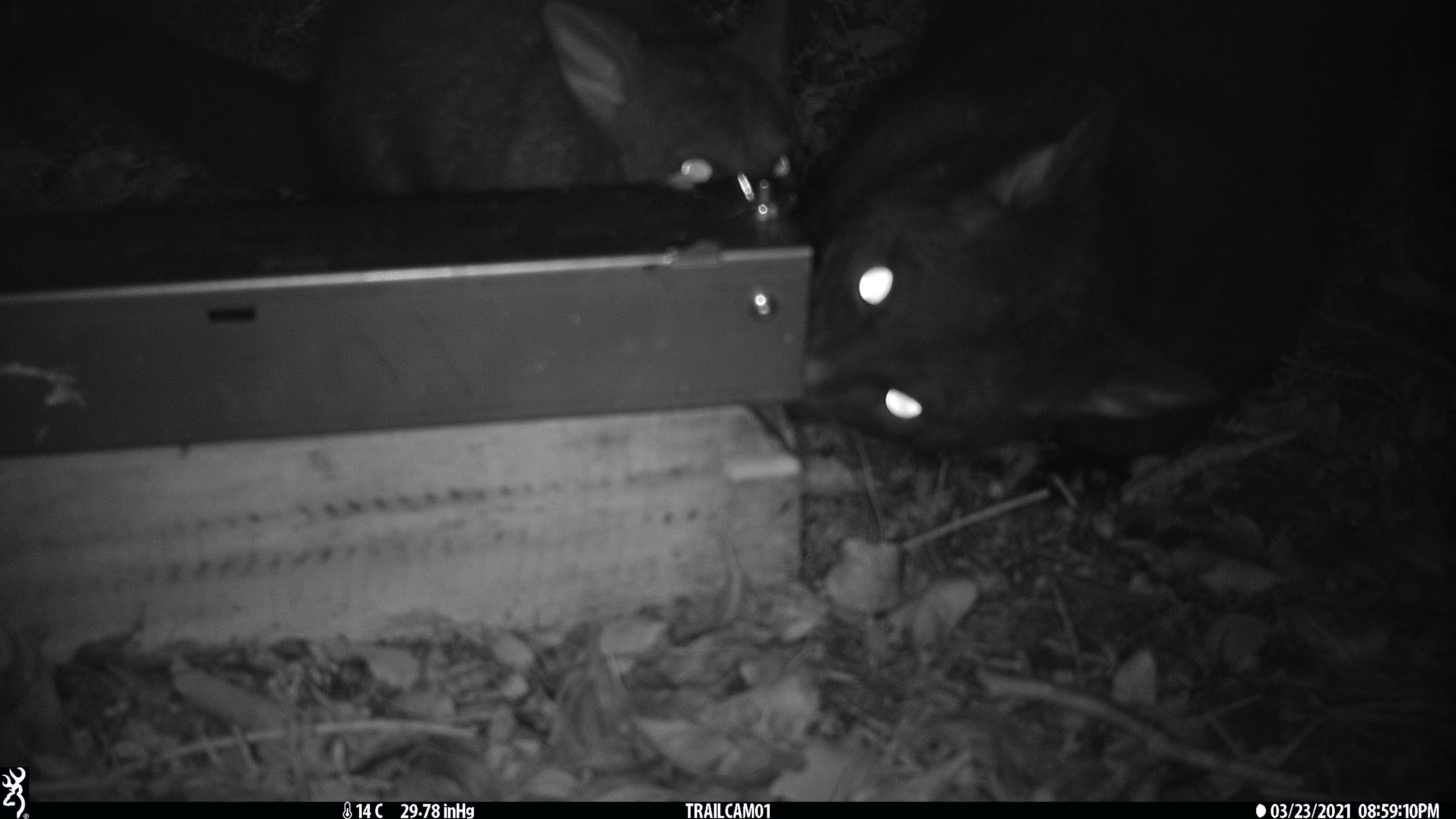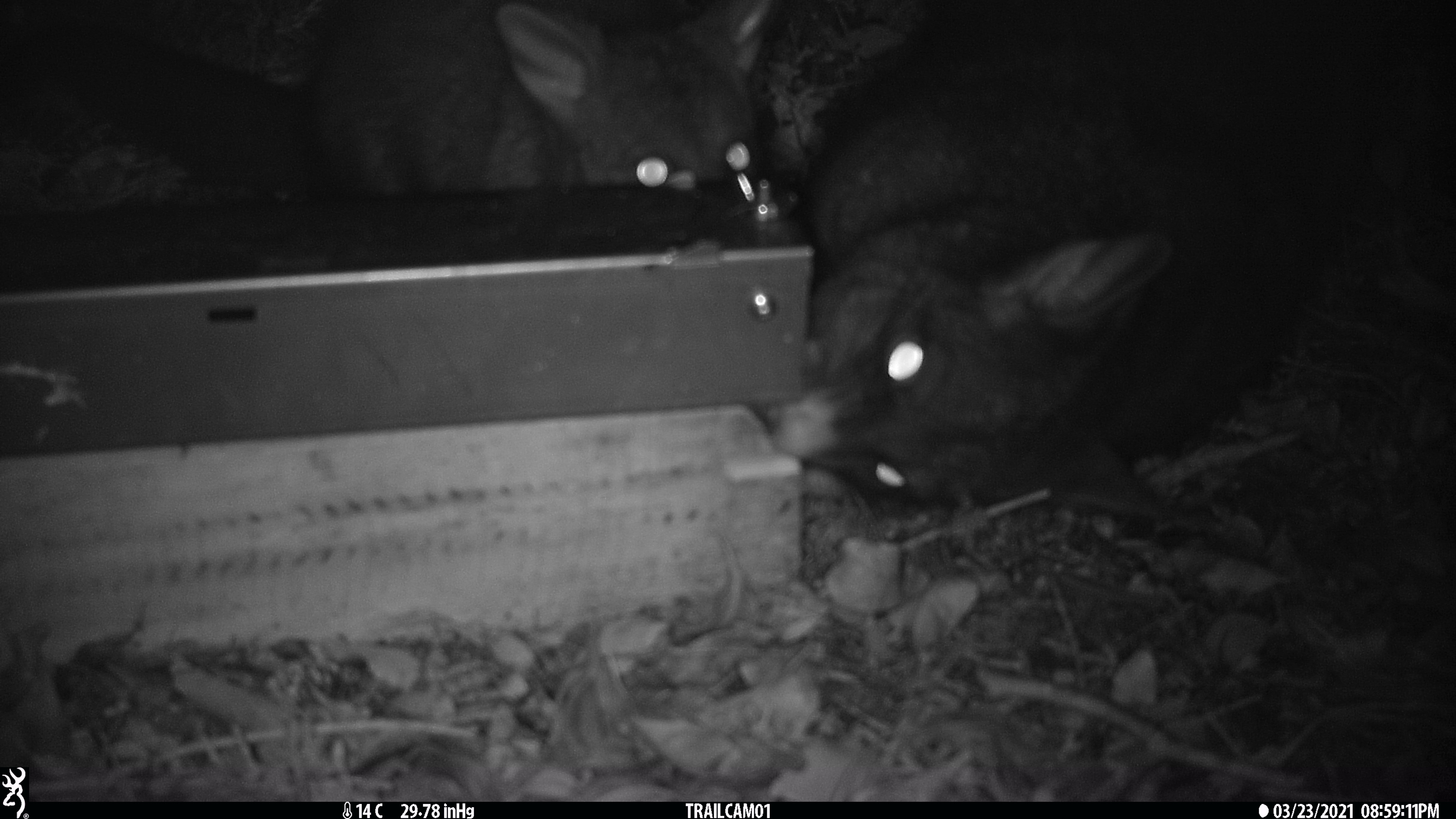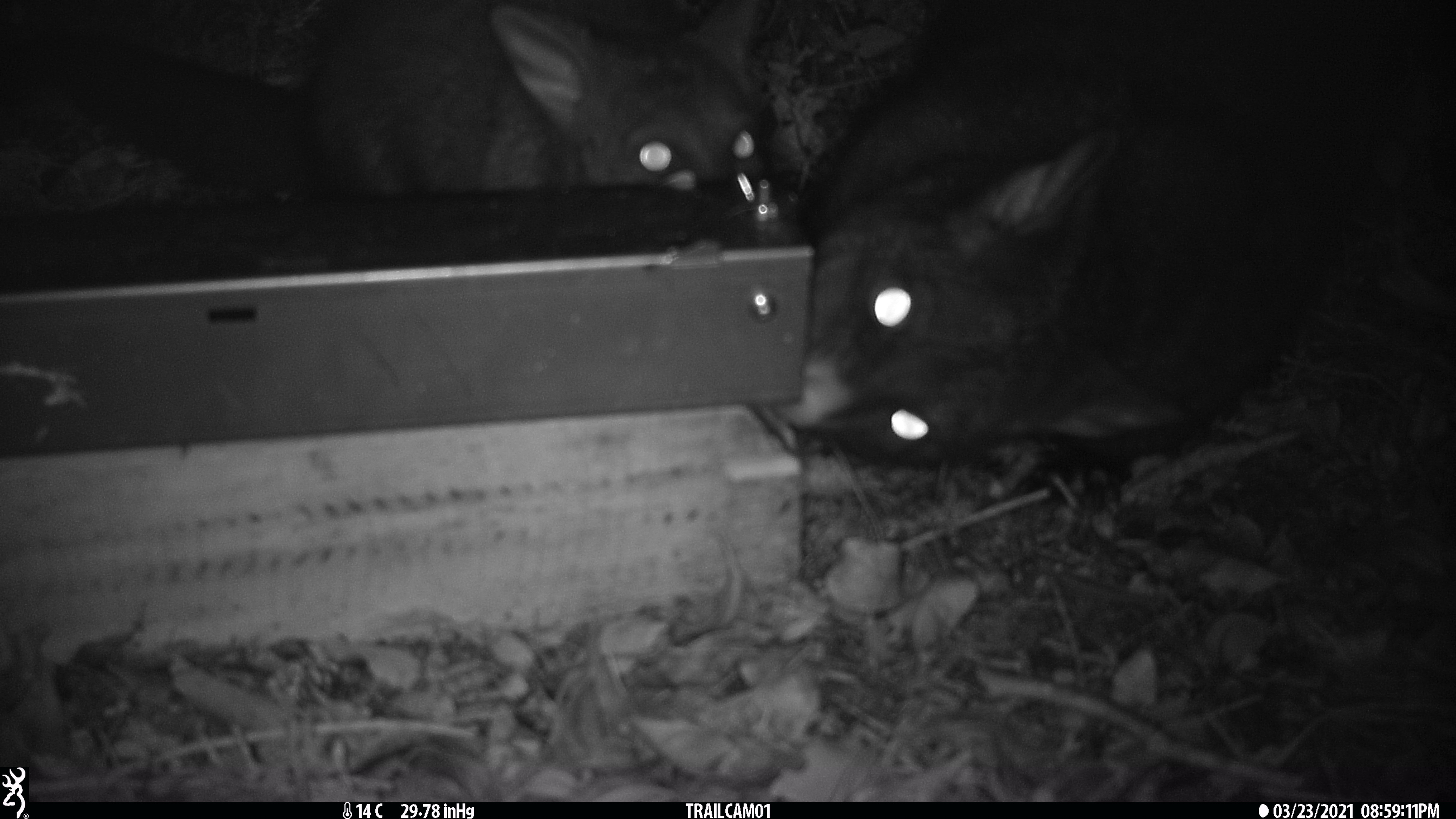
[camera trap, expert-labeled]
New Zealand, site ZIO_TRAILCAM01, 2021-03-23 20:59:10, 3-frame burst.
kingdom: Animalia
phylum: Chordata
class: Mammalia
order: Diprotodontia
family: Phalangeridae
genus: Trichosurus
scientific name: Trichosurus vulpecula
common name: common brushtail possum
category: possum